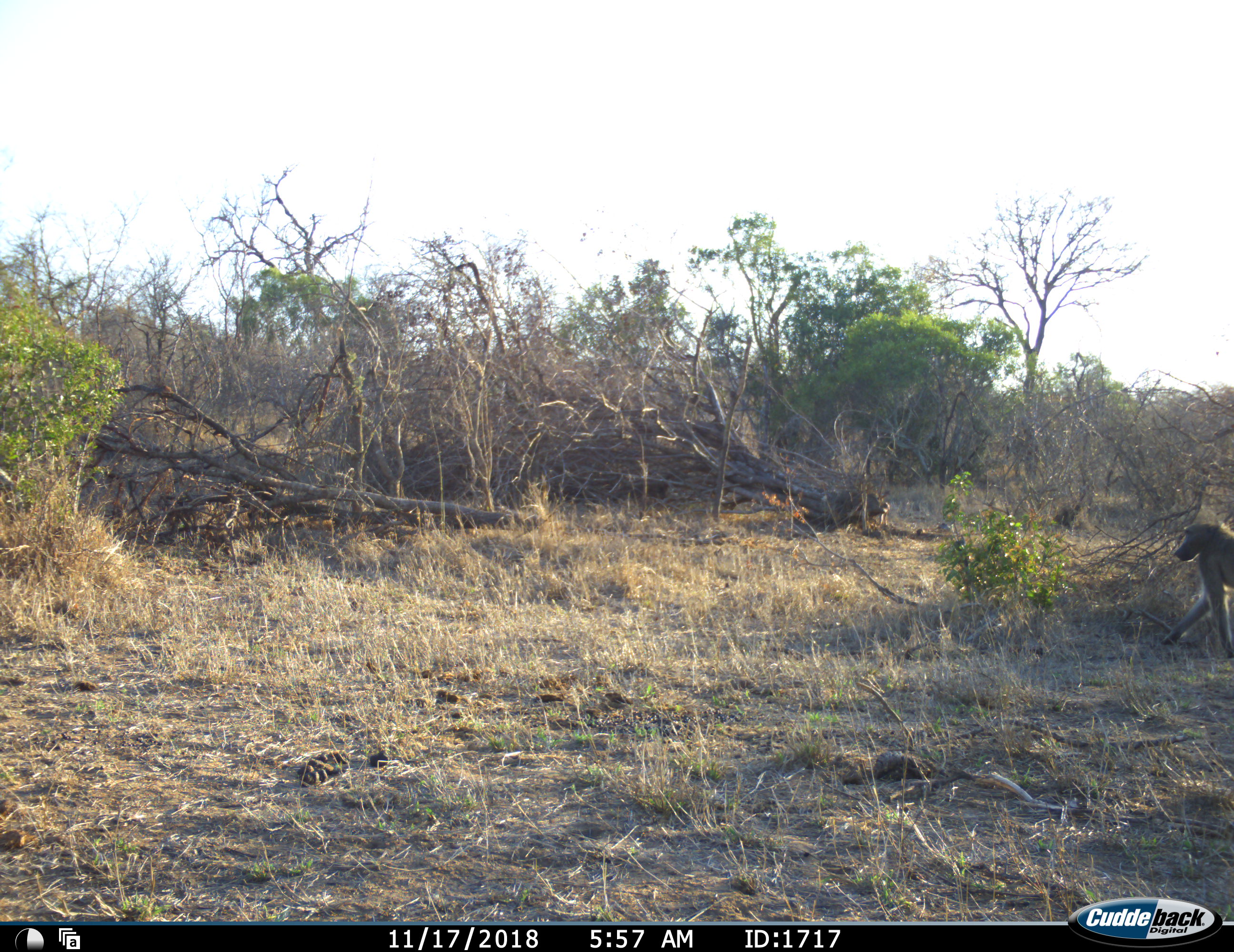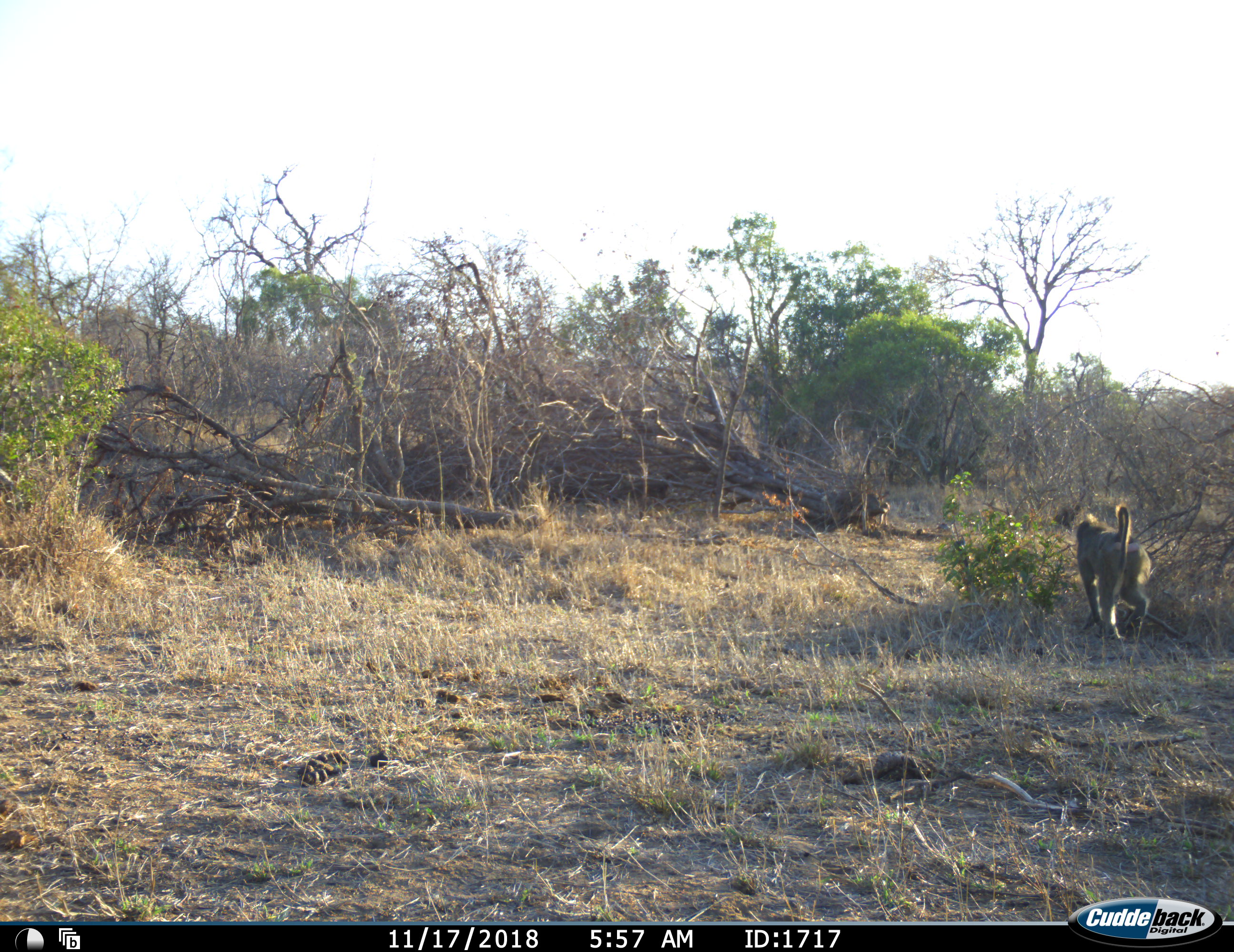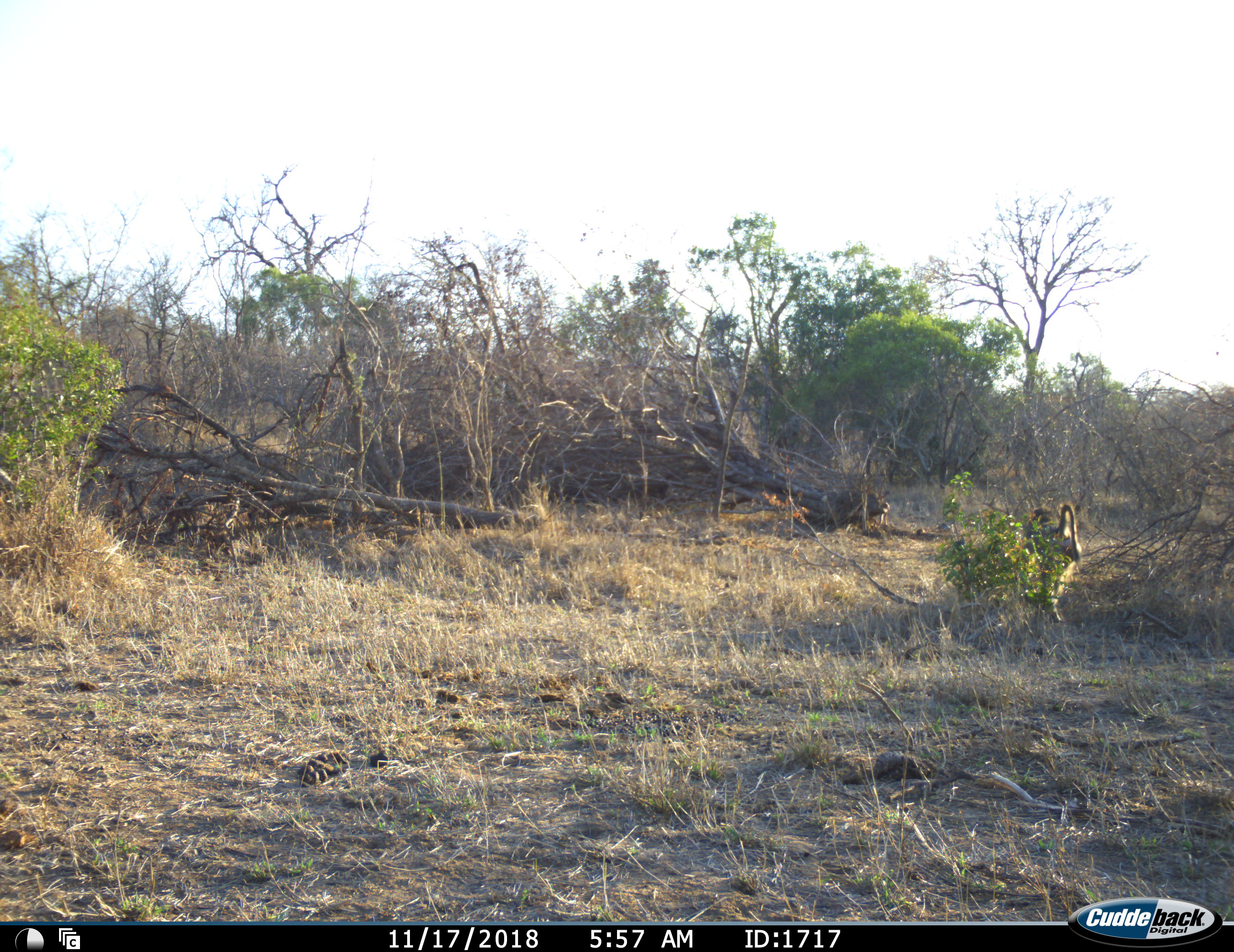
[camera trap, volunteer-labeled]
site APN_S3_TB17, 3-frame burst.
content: unidentified animal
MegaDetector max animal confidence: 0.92